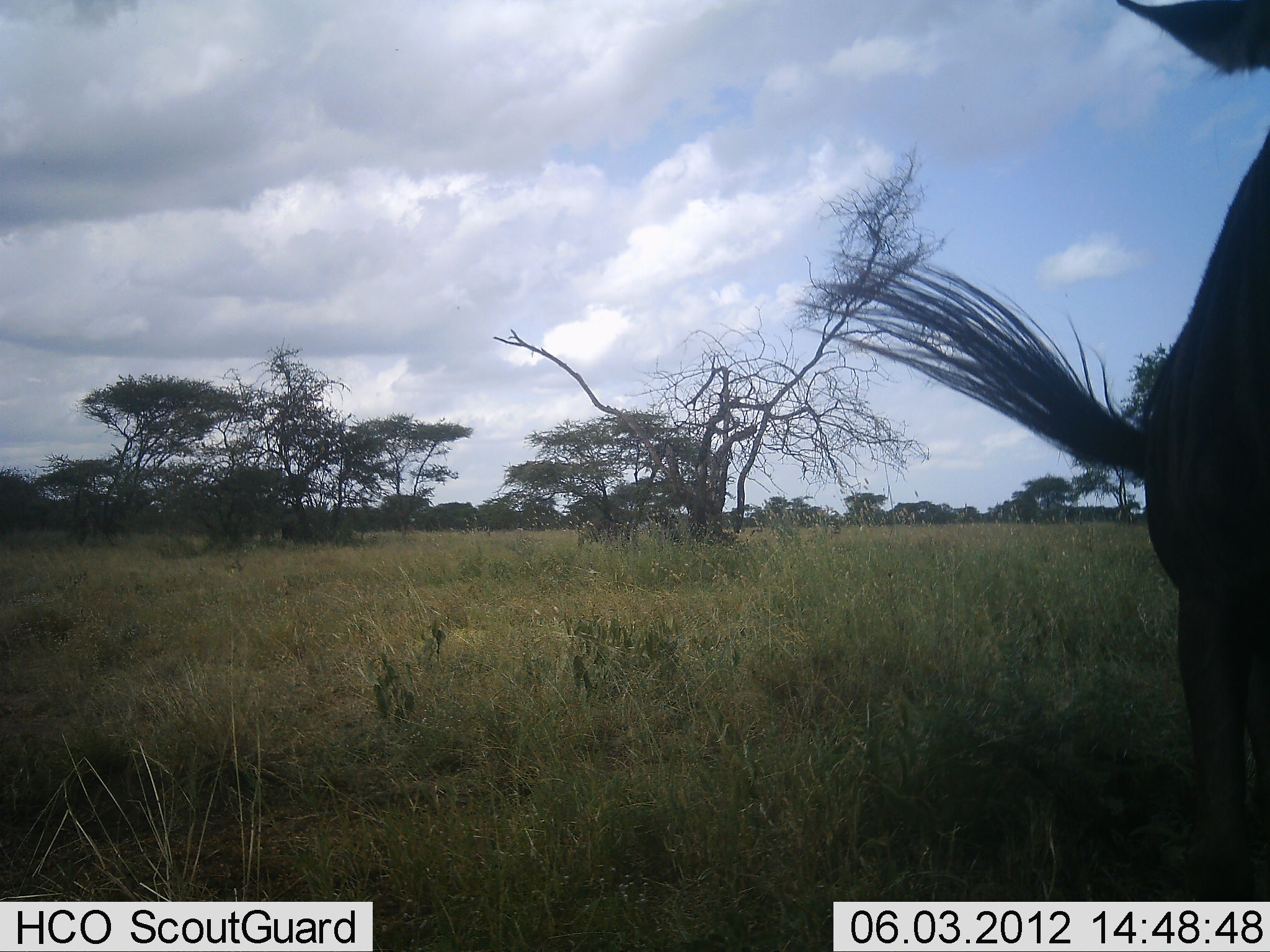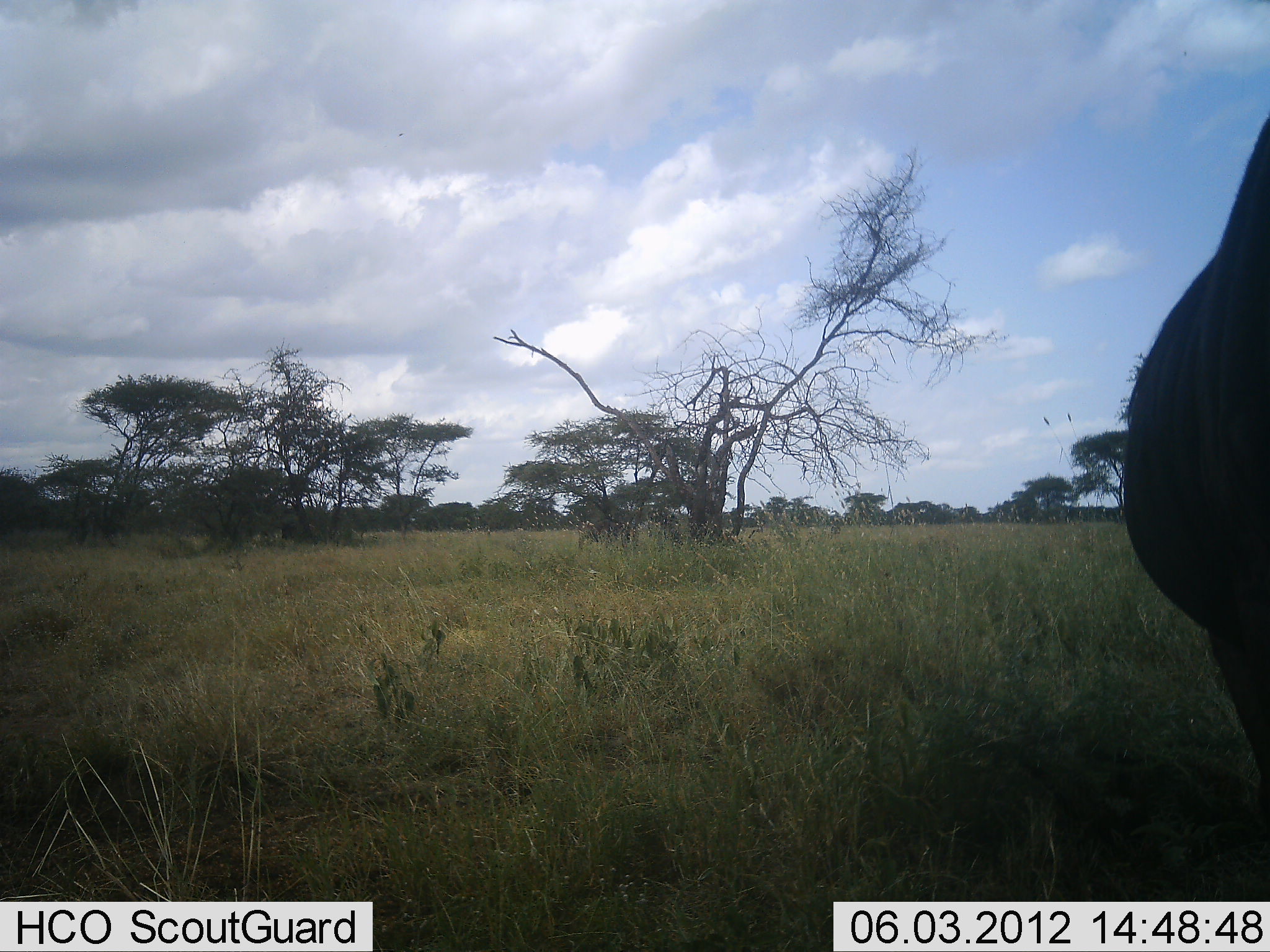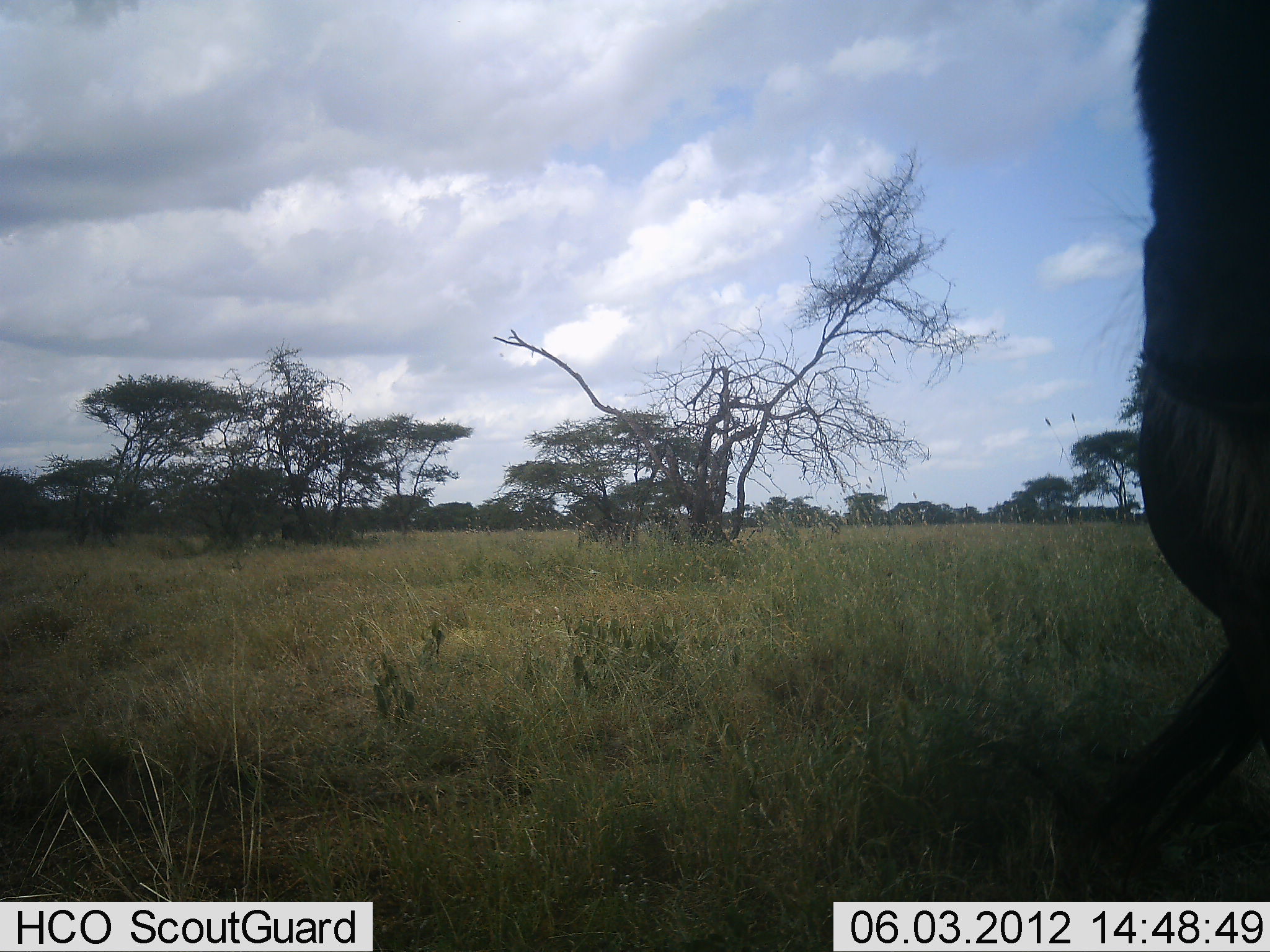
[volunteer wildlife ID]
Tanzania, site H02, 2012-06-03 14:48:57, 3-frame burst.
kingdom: Animalia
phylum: Chordata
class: Mammalia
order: Artiodactyla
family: Bovidae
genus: Connochaetes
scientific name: Connochaetes taurinus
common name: blue wildebeest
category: wildebeest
Wildebeest (blue wildebeest) (Connochaetes taurinus), count 1. Behavior (volunteer vote fractions): standing 90%, resting 10%, moving 0%, interacting 0%. Young present (vote fraction): 0%. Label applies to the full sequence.